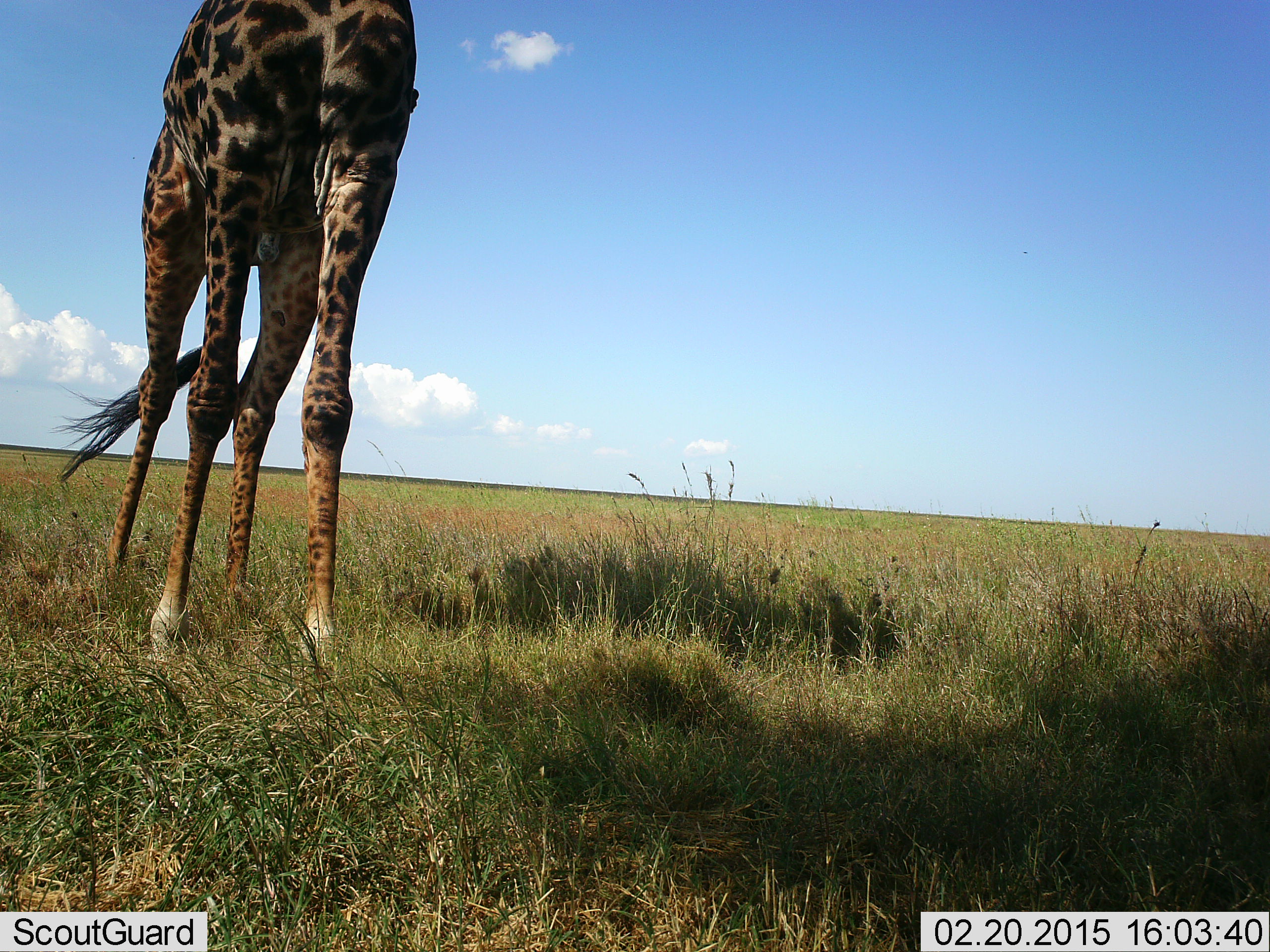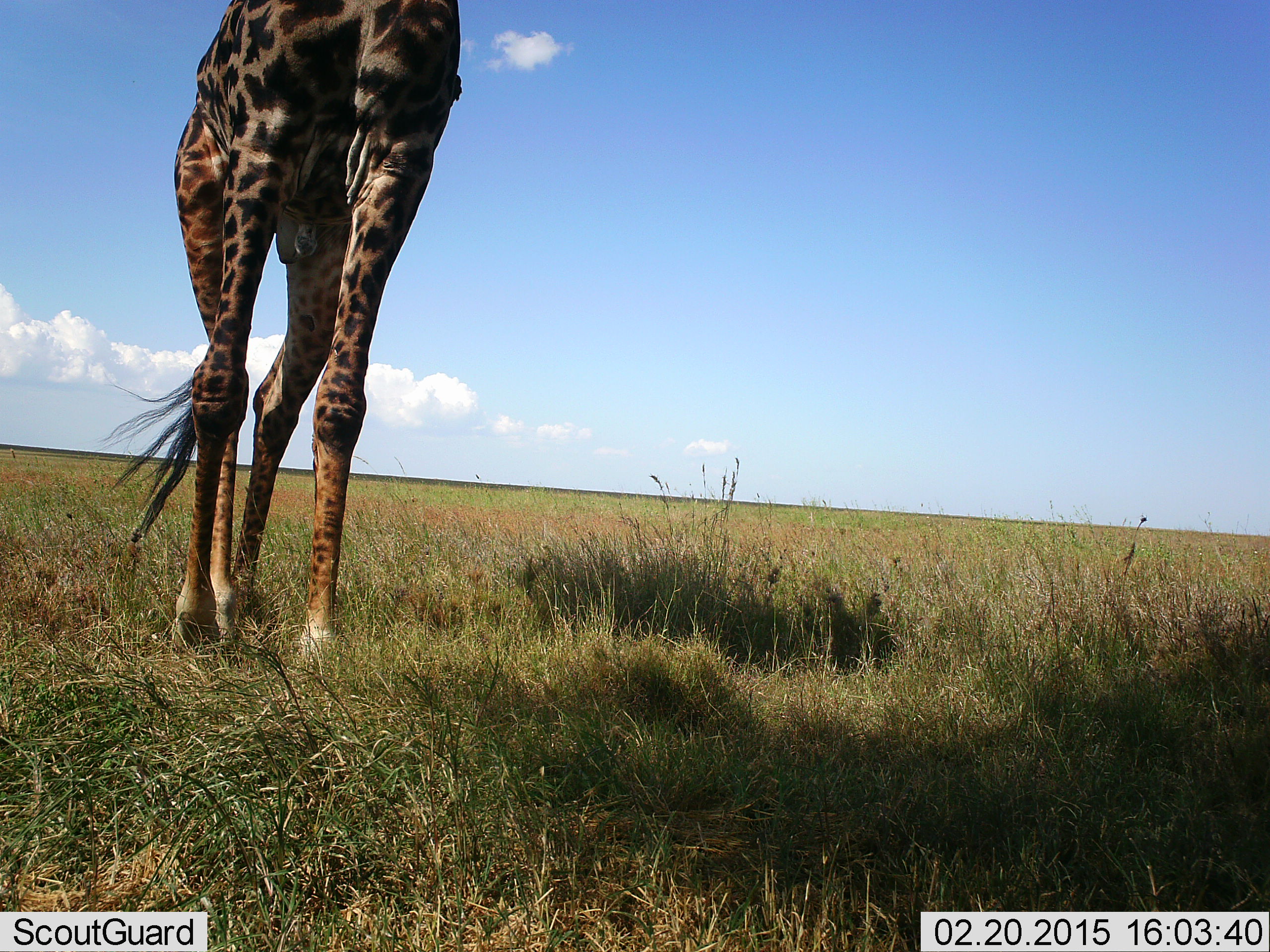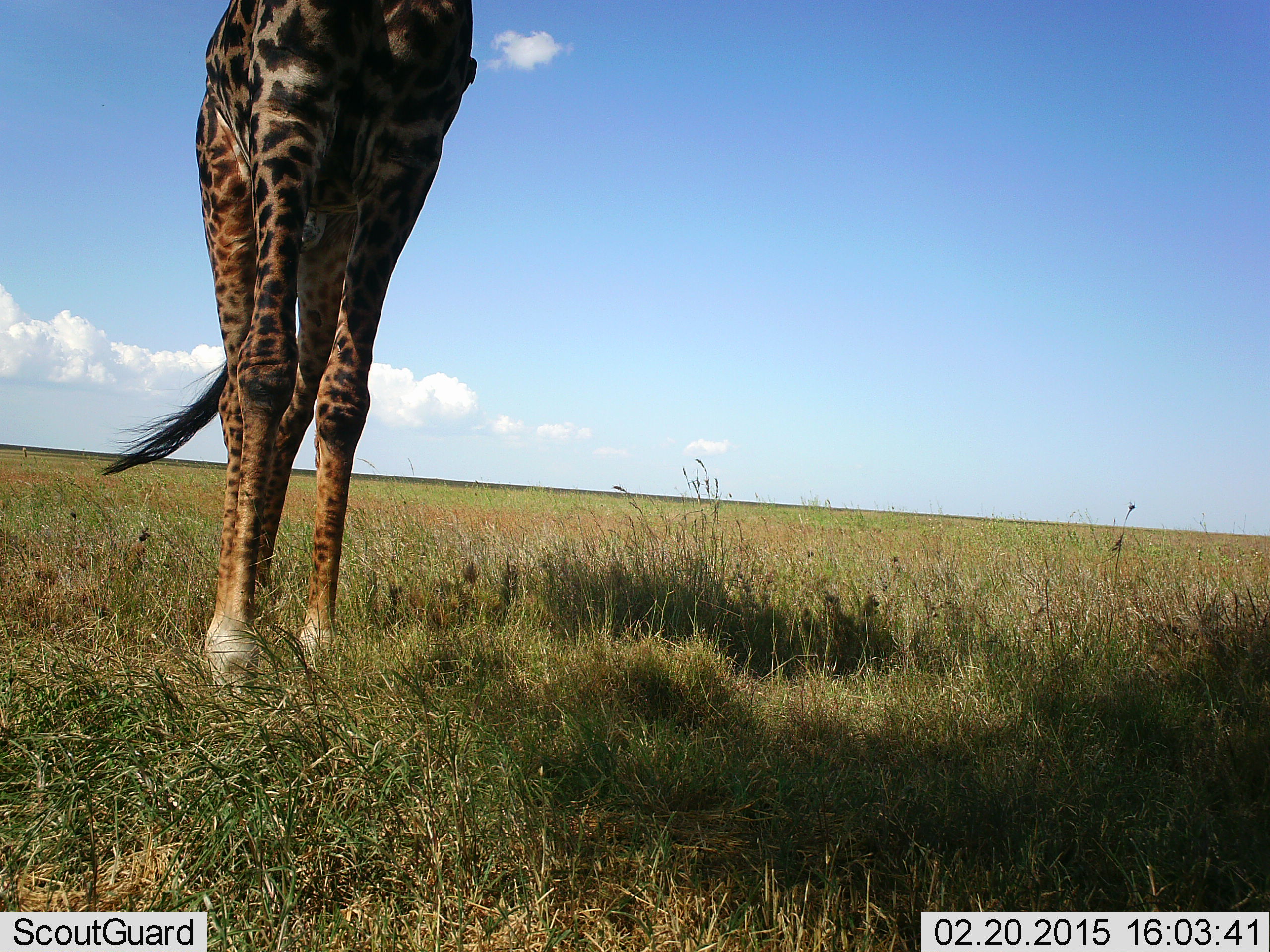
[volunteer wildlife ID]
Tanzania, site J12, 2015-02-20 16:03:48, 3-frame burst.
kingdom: Animalia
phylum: Chordata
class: Mammalia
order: Artiodactyla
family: Giraffidae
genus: Giraffa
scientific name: Giraffa camelopardalis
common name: giraffe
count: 1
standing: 27%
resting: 0%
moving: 82%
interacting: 0%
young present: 0%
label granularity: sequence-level